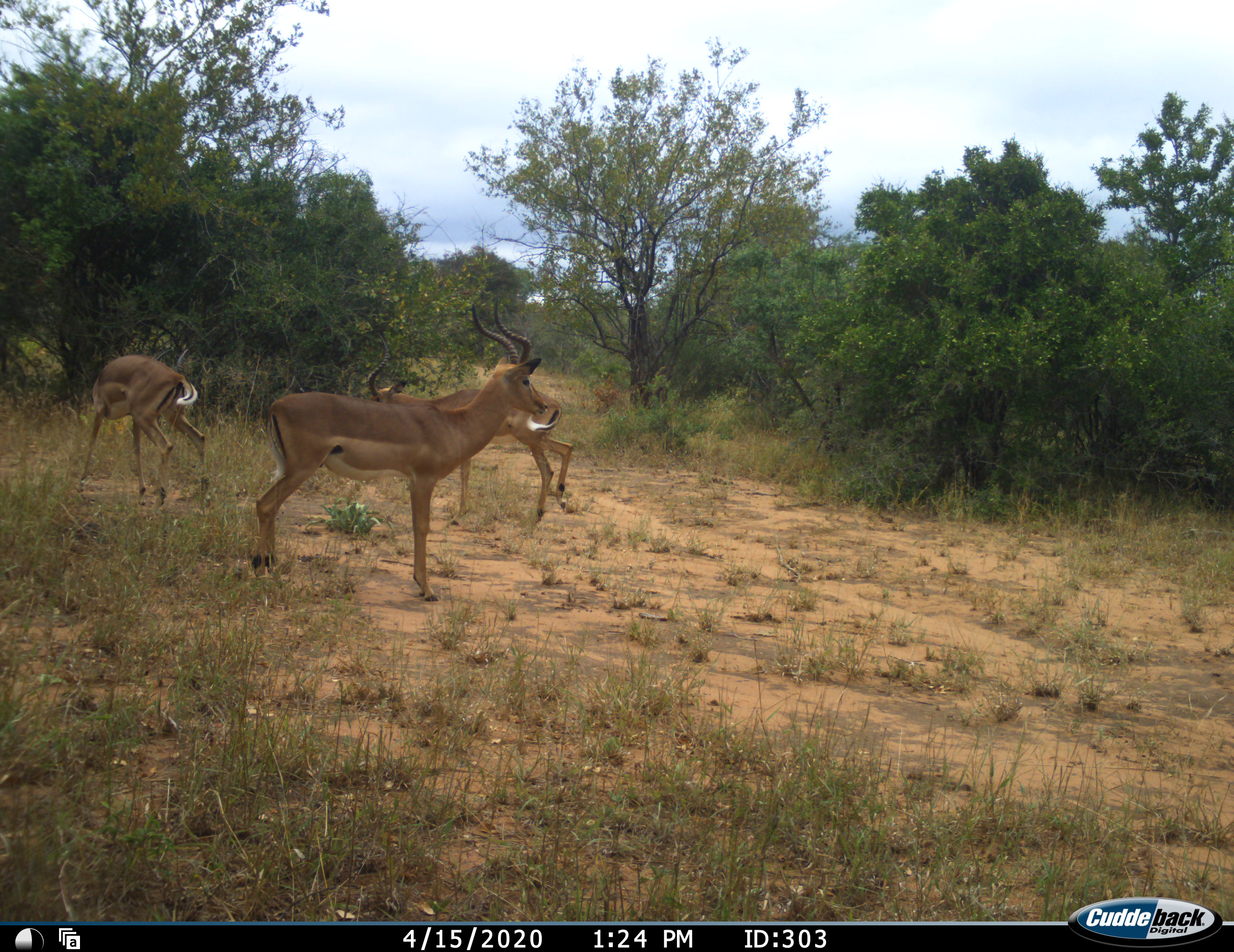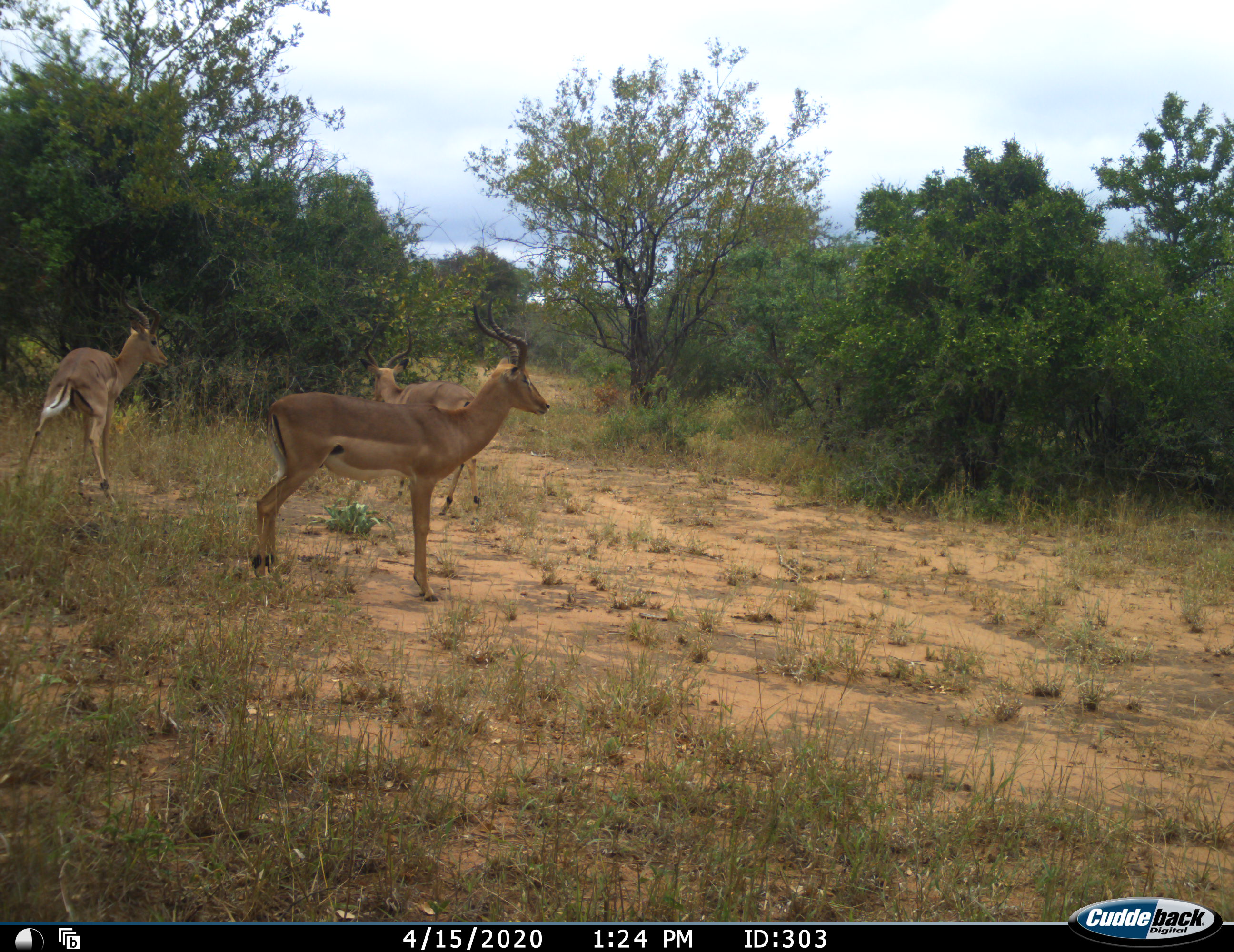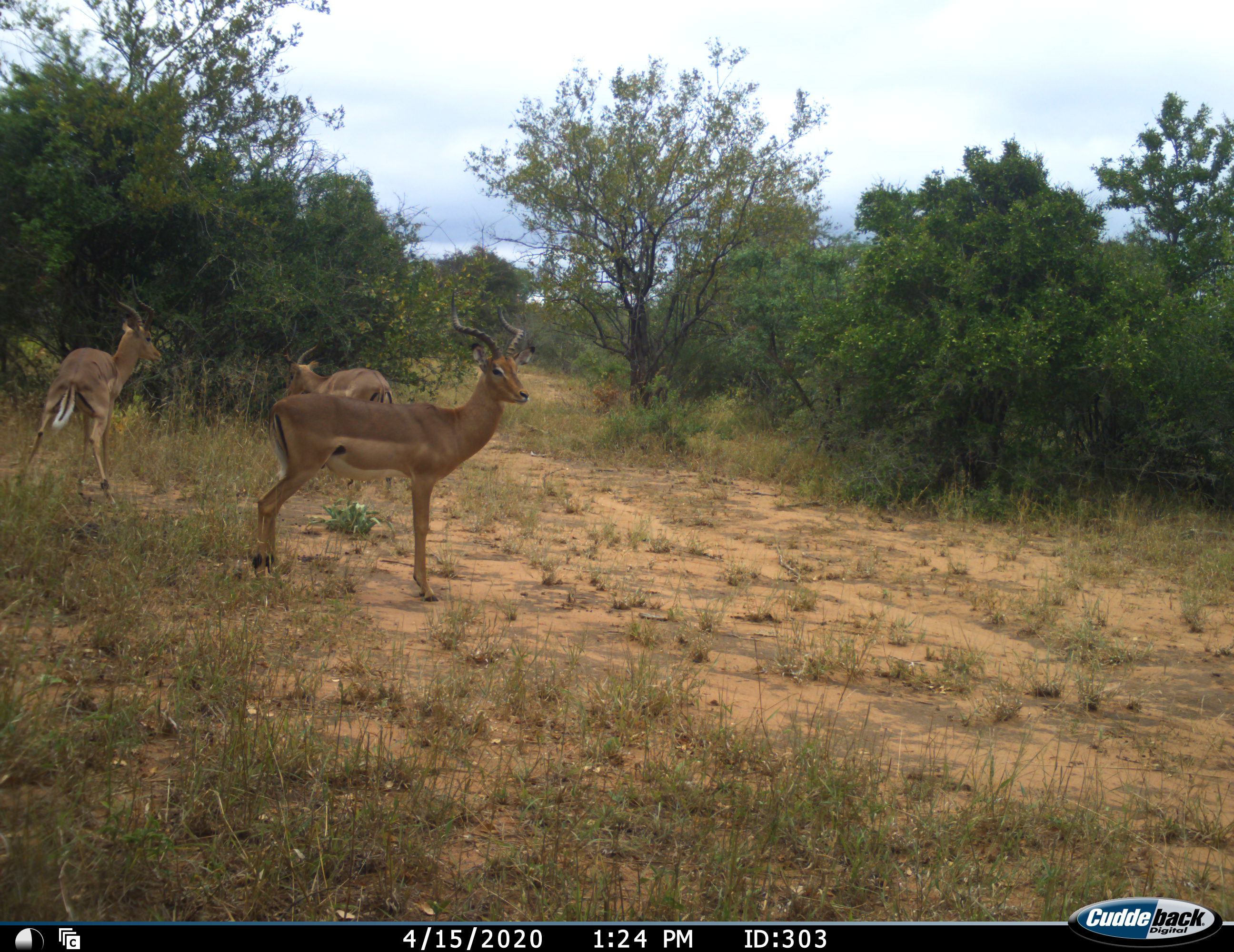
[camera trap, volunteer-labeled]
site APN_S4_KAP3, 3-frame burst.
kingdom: Animalia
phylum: Chordata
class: Mammalia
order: Artiodactyla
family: Bovidae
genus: Aepyceros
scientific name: Aepyceros melampus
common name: impala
Impala (Aepyceros melampus), count 3. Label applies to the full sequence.